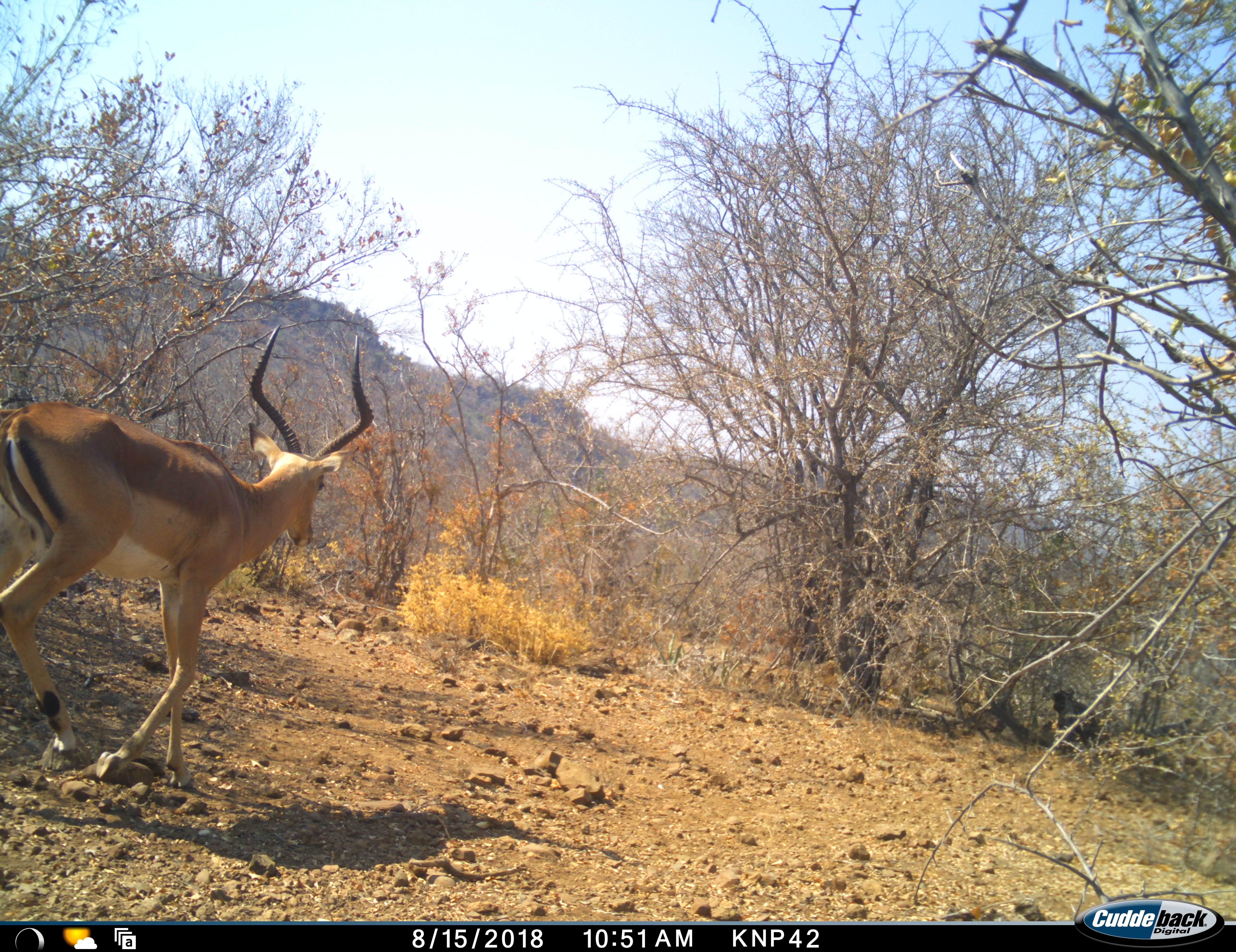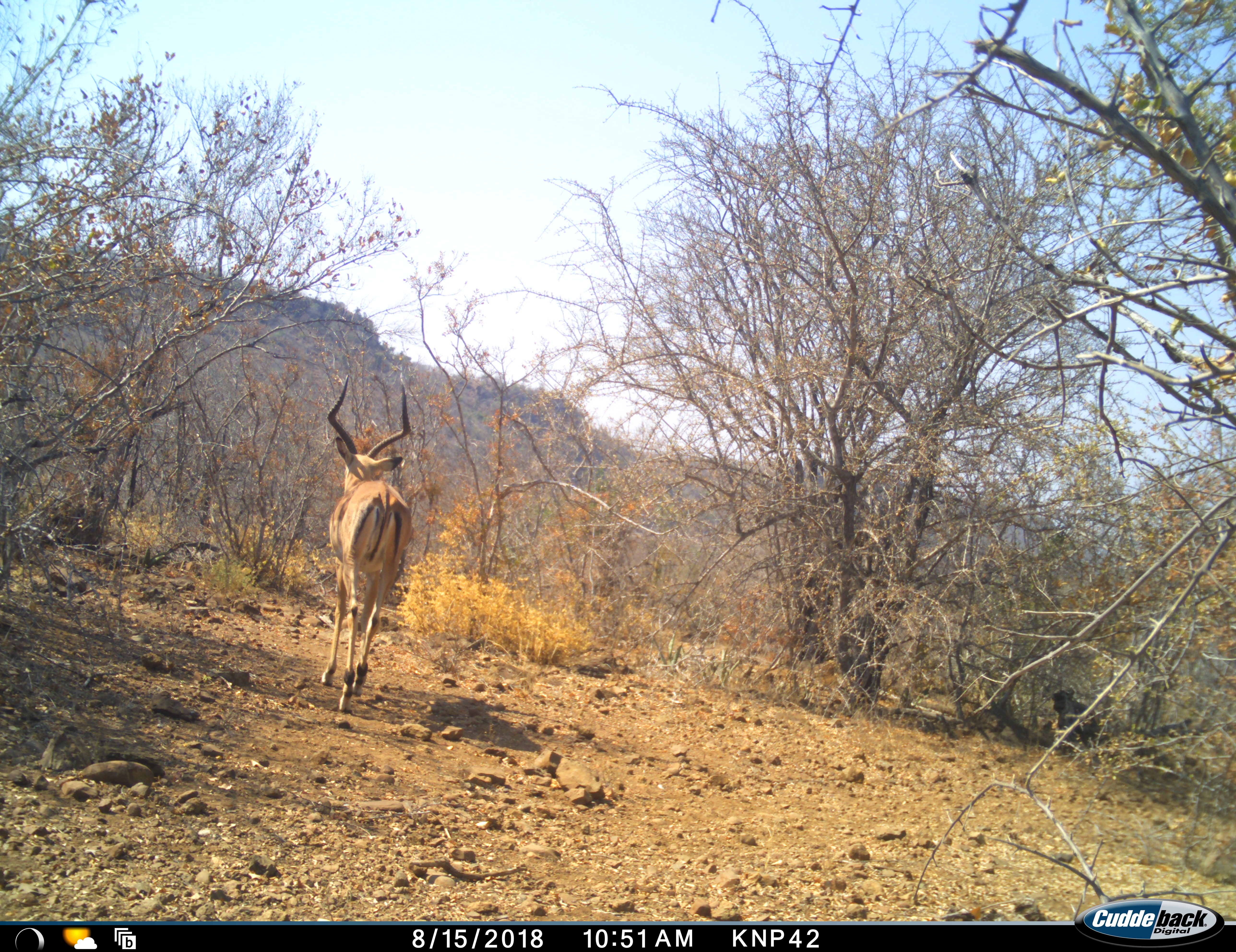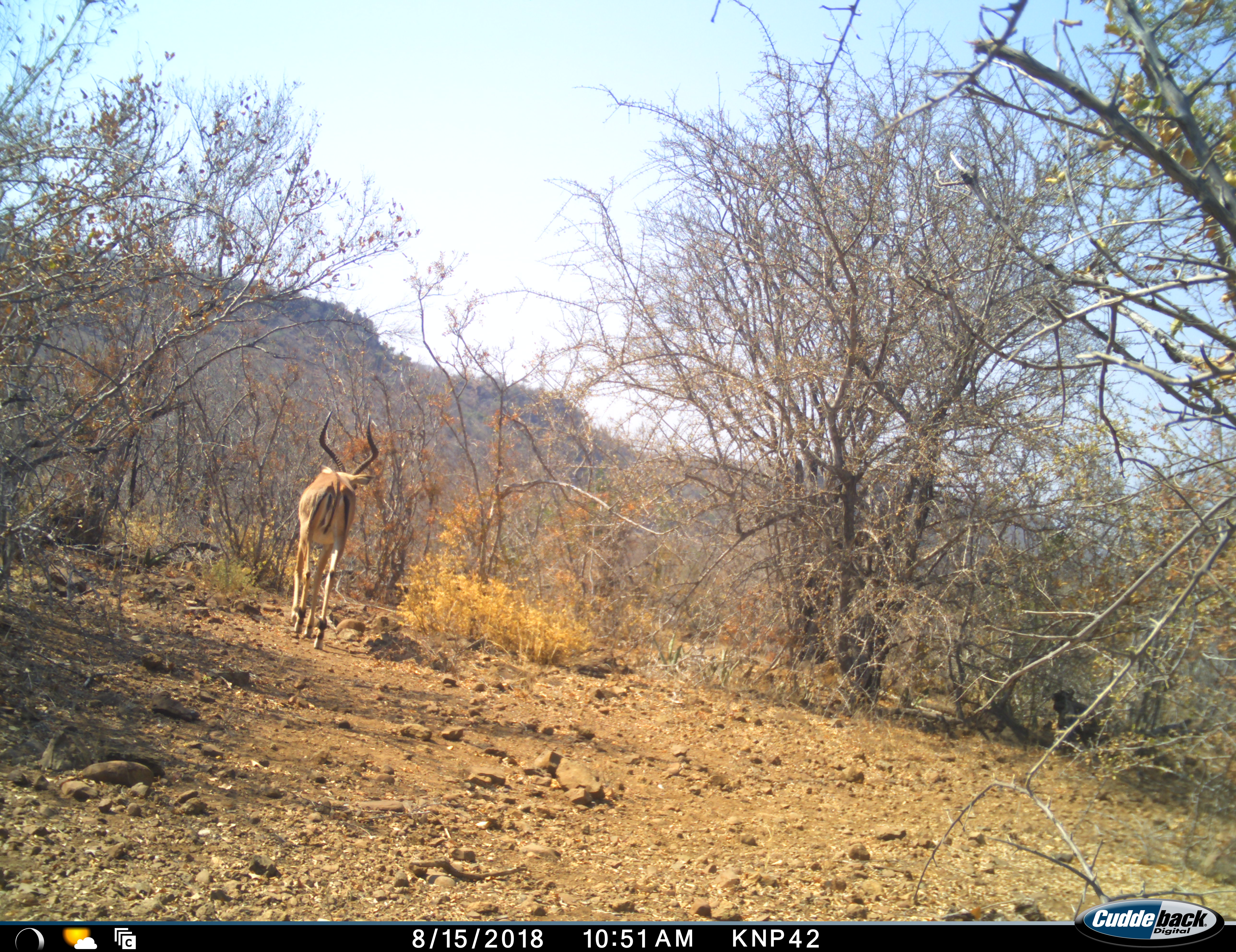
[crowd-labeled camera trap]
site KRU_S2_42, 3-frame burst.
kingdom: Animalia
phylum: Chordata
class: Mammalia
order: Artiodactyla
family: Bovidae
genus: Aepyceros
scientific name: Aepyceros melampus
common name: impala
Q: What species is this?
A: Impala (Aepyceros melampus).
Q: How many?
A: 1.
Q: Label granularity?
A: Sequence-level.